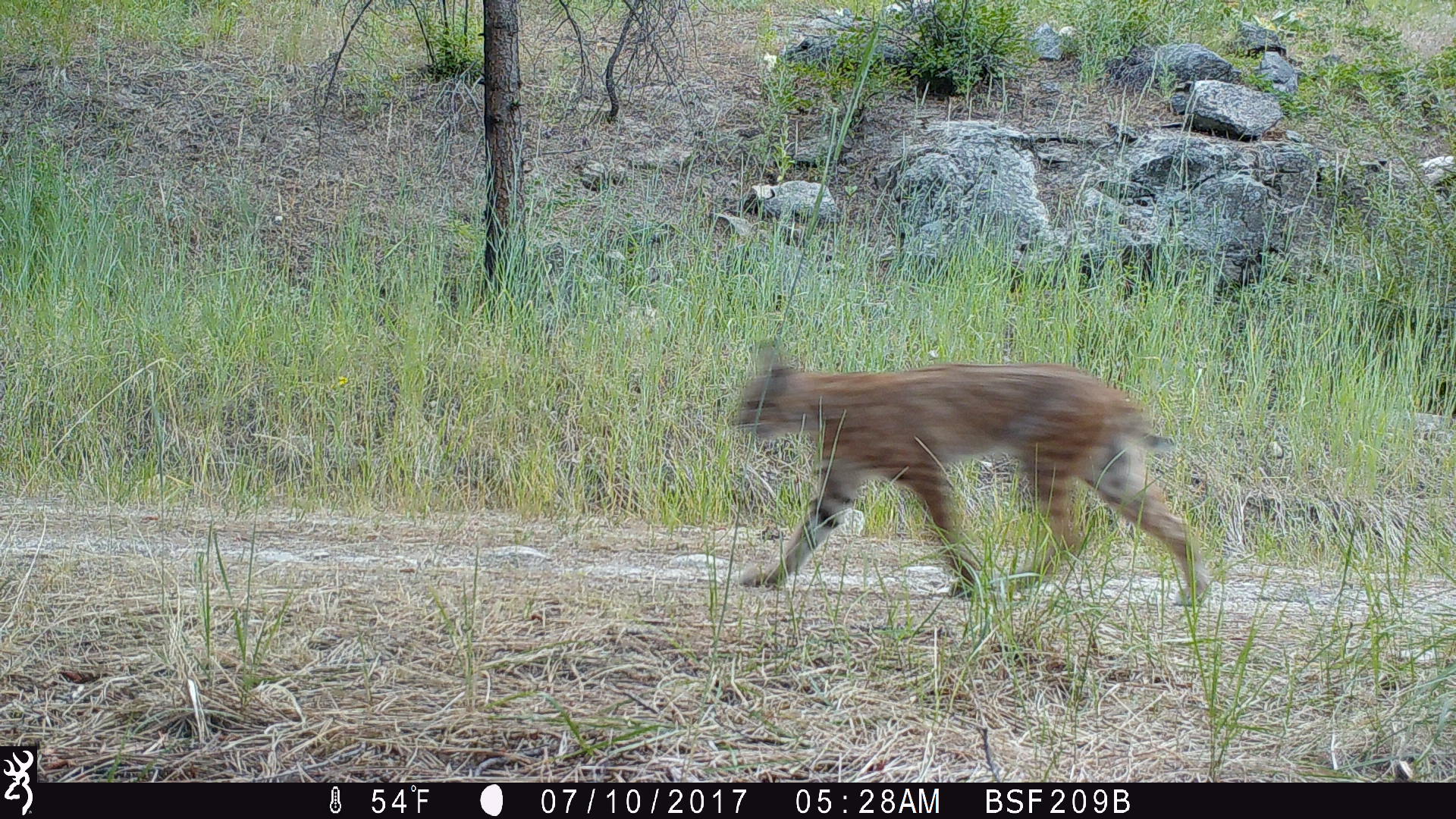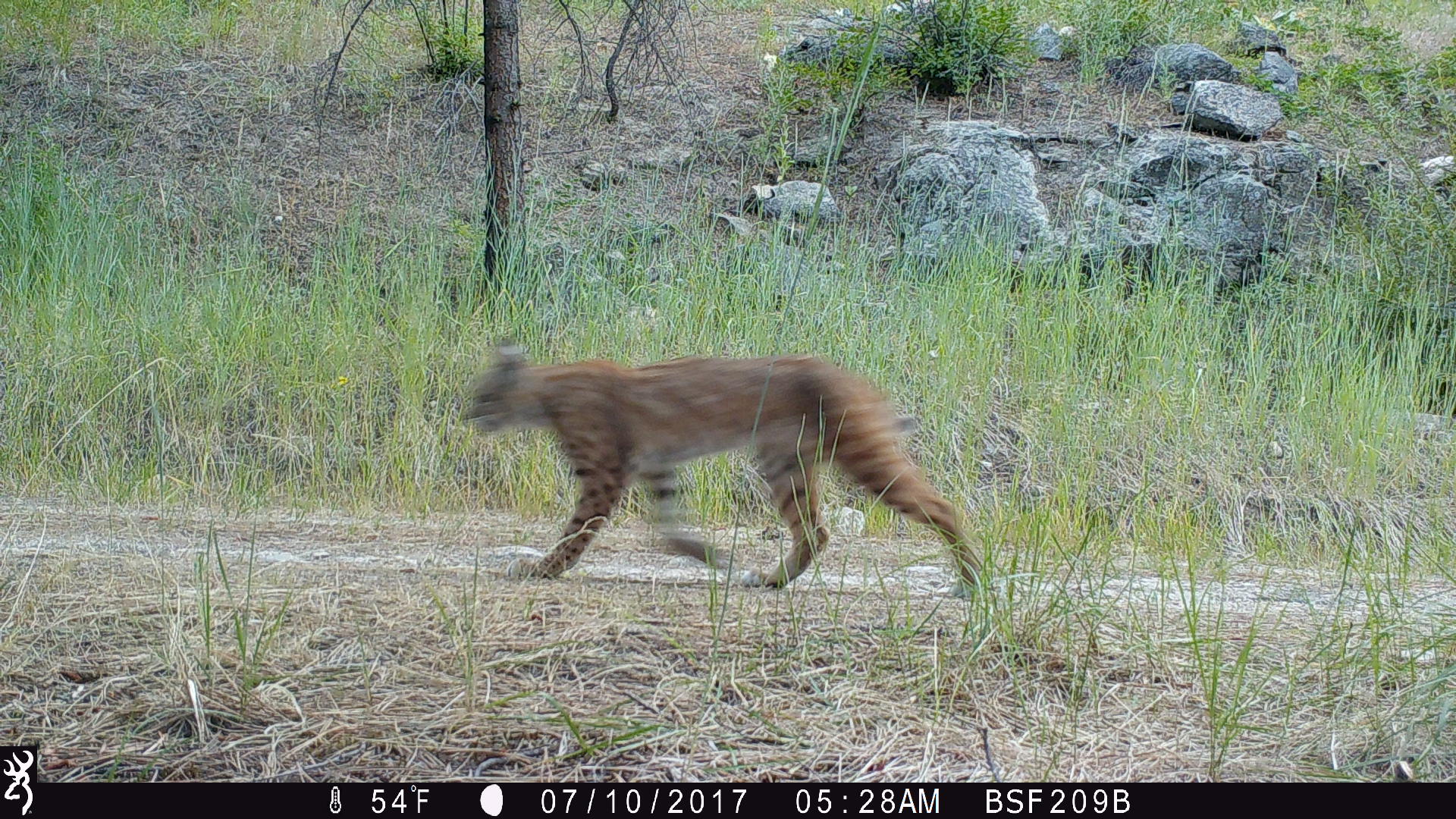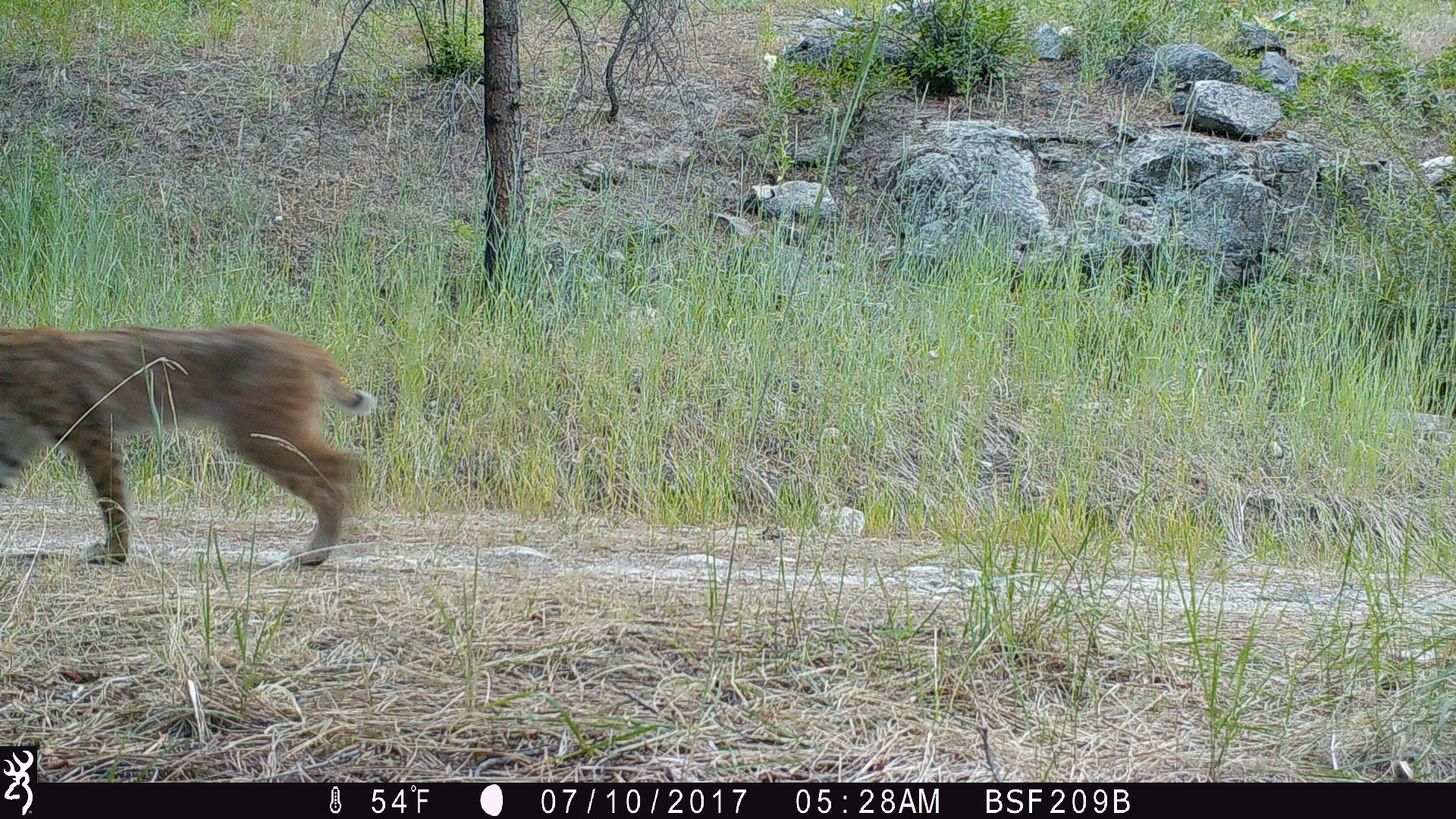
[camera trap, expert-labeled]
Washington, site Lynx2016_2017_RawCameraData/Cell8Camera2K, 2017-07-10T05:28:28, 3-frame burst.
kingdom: Animalia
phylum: Chordata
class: Mammalia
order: Carnivora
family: Felidae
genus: Lynx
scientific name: Lynx rufus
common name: bobcat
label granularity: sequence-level